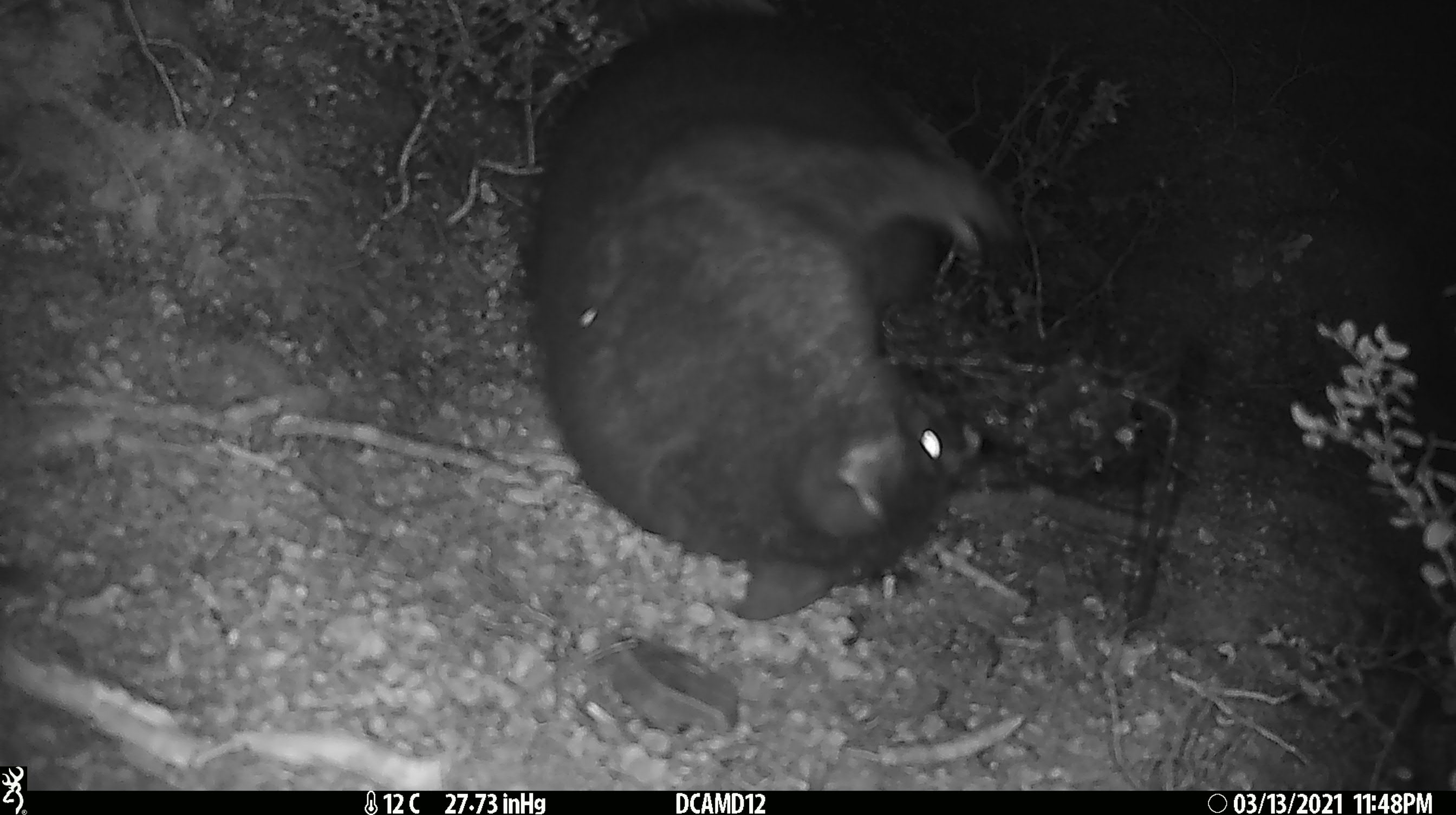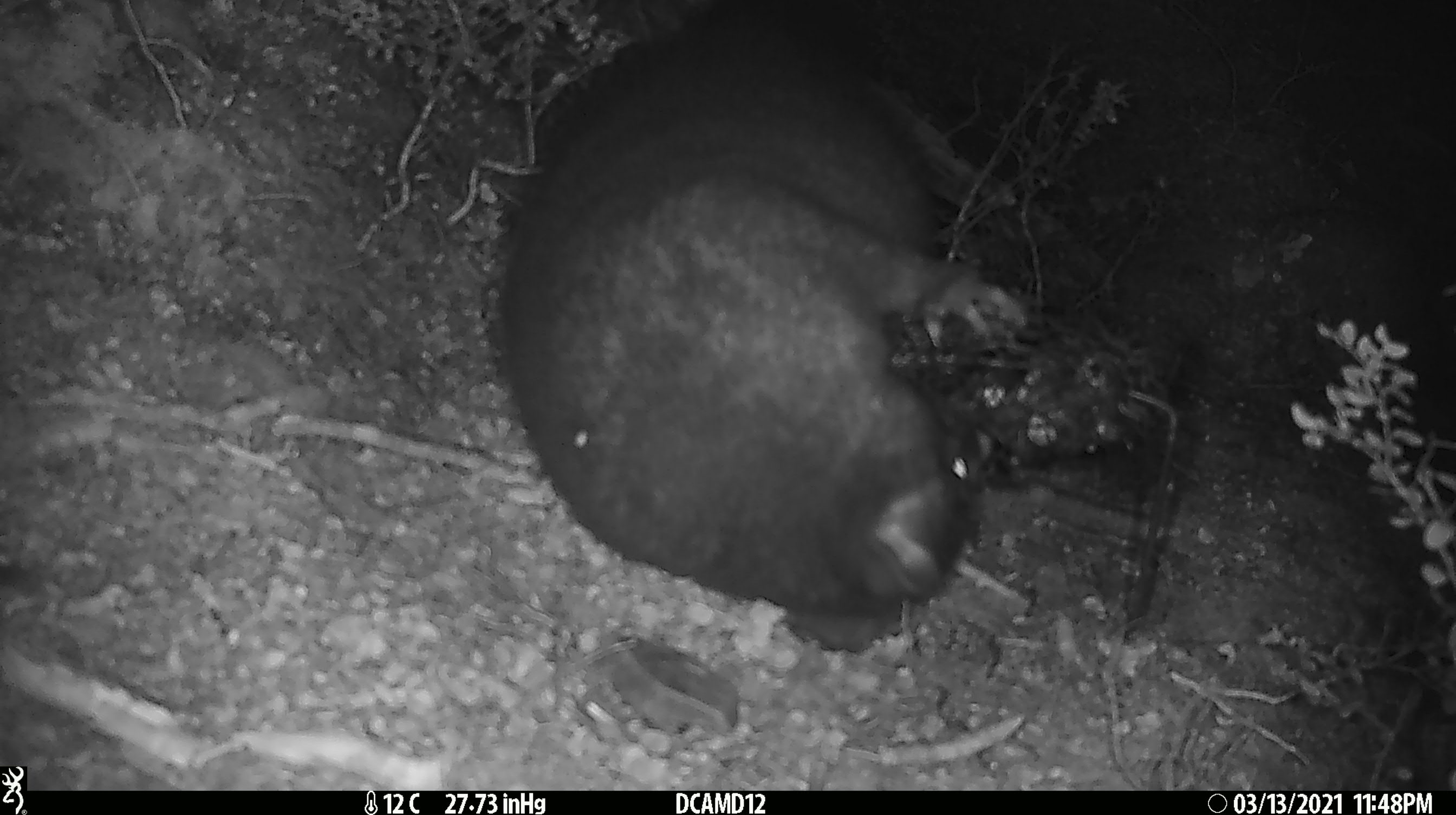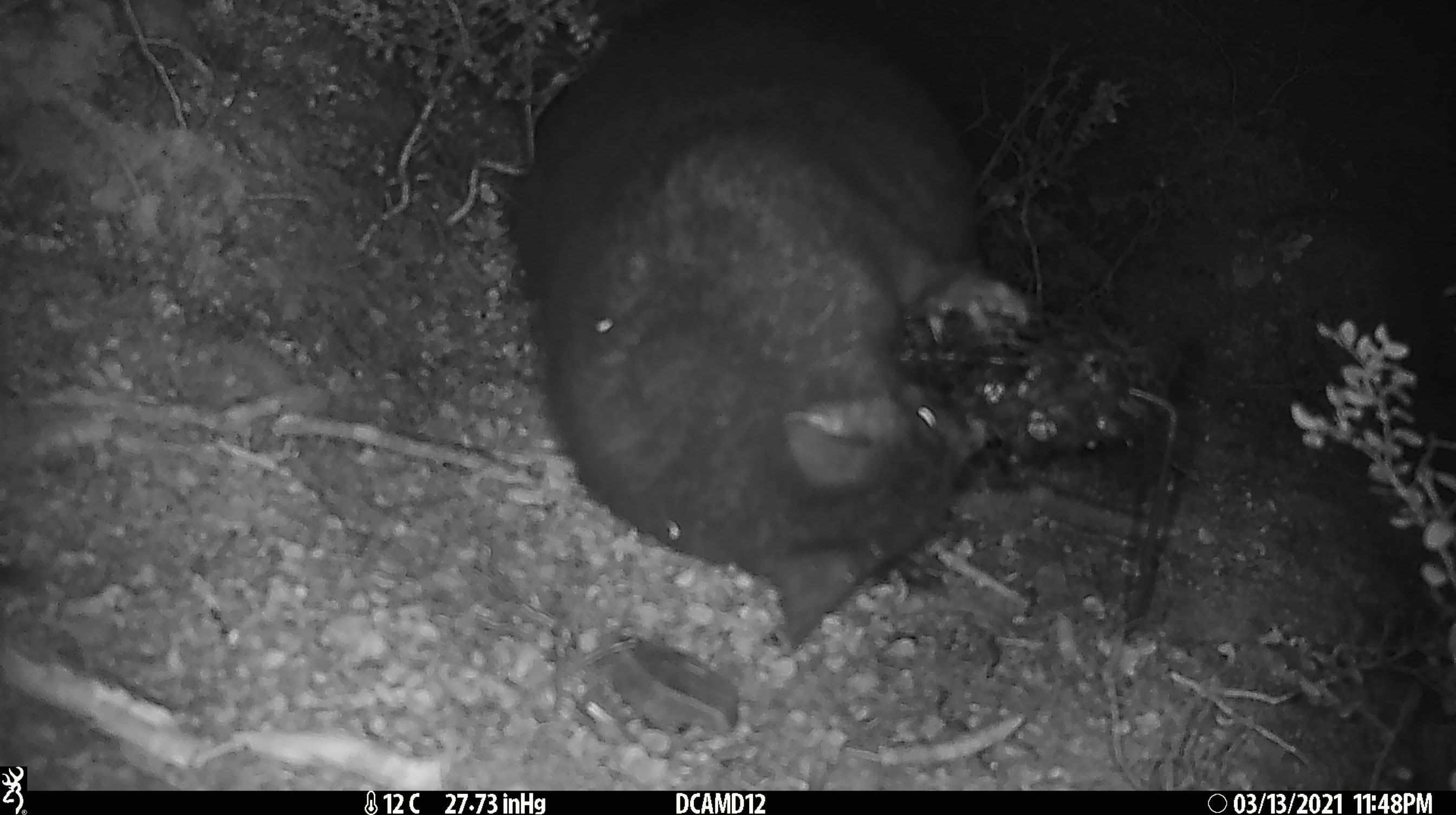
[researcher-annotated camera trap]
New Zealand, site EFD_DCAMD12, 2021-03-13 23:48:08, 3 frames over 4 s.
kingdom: Animalia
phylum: Chordata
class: Mammalia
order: Diprotodontia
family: Phalangeridae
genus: Trichosurus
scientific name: Trichosurus vulpecula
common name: common brushtail possum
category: possum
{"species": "possum (common brushtail possum) (Trichosurus vulpecula)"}